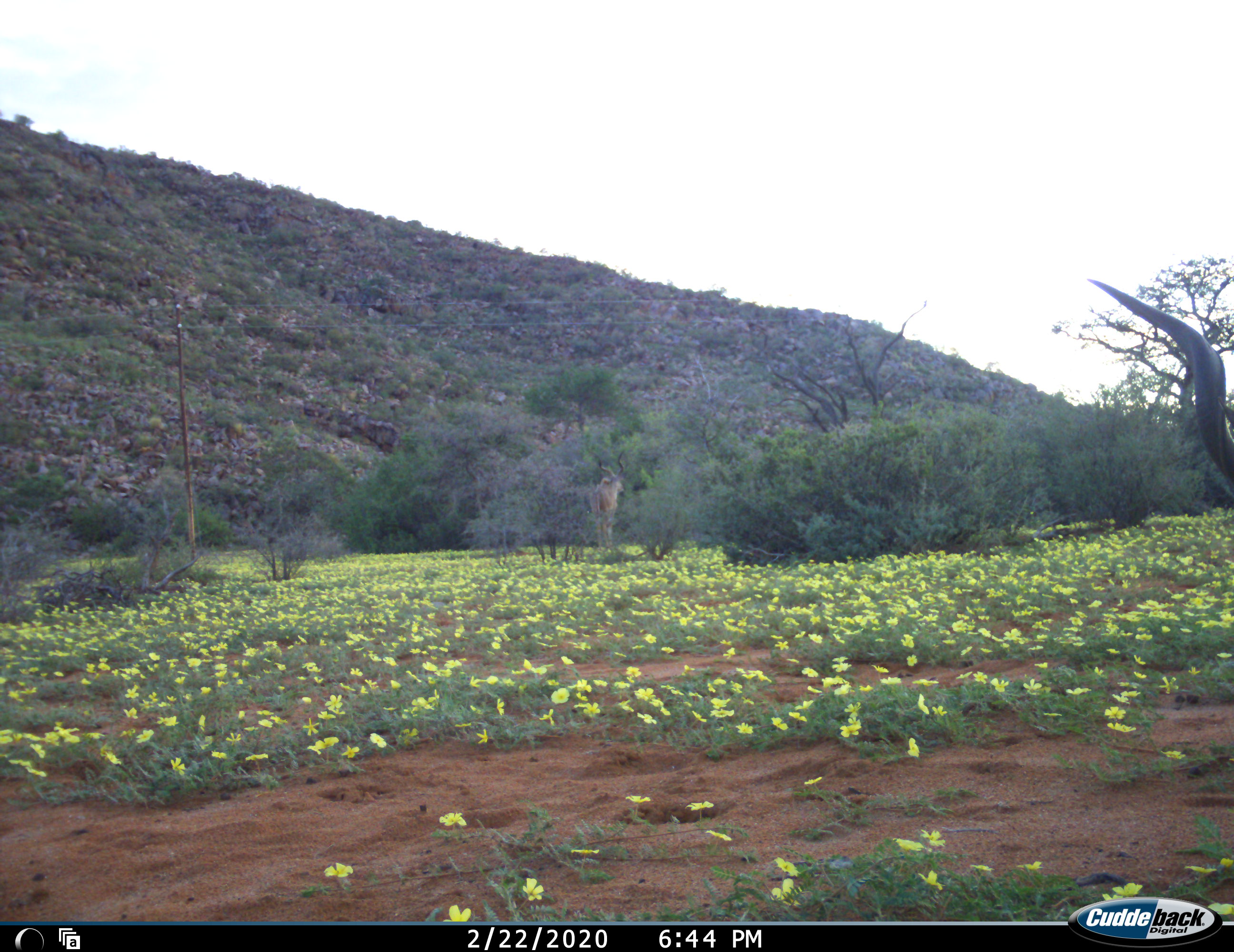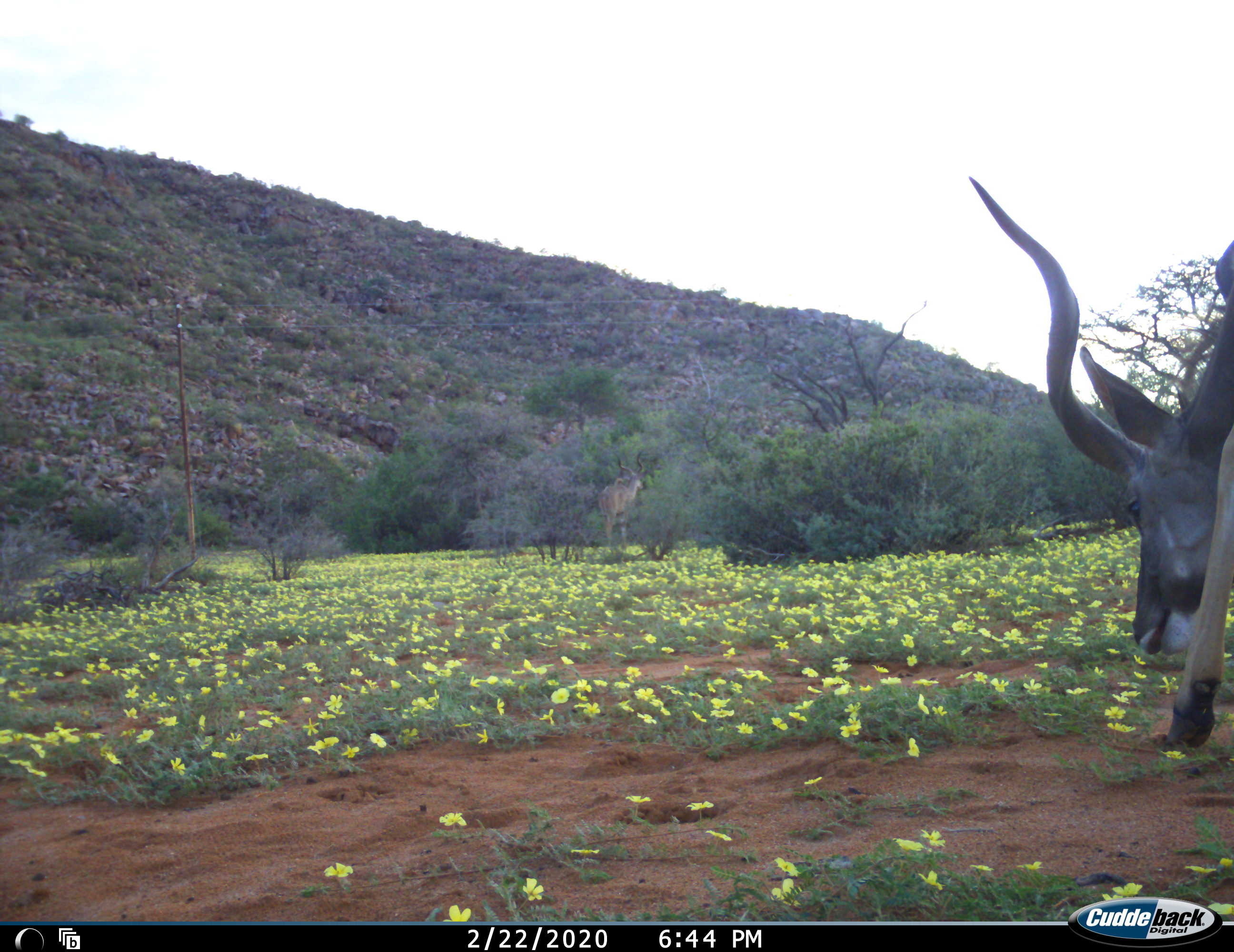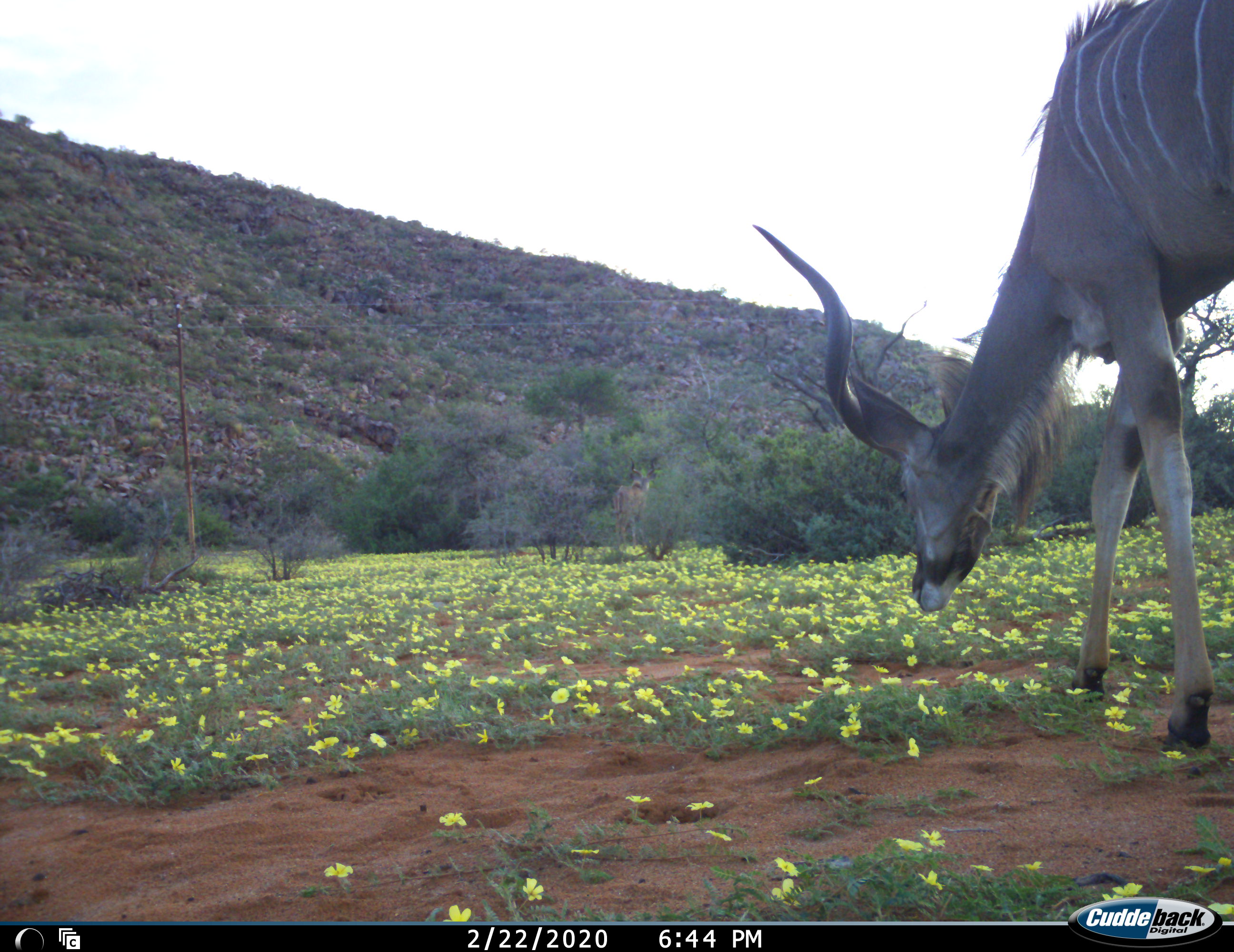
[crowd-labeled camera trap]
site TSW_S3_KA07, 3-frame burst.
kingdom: Animalia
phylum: Chordata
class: Mammalia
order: Artiodactyla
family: Bovidae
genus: Tragelaphus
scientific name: Tragelaphus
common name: kudu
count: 2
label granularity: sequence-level